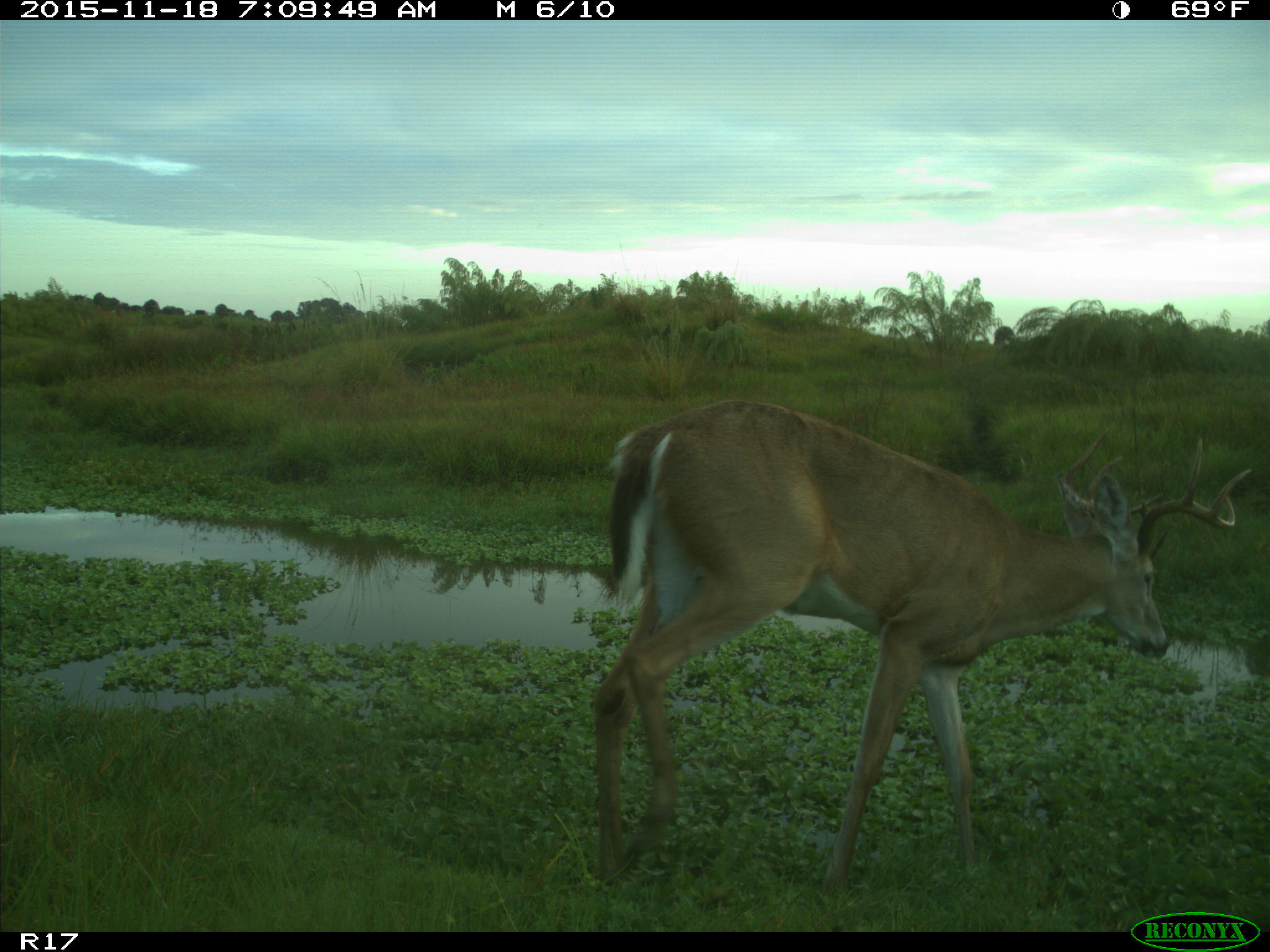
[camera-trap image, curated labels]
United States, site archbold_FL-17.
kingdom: Animalia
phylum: Chordata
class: Mammalia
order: Artiodactyla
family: Cervidae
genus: Odocoileus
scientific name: Odocoileus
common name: deer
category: unidentified deer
Unidentified deer (deer) (Odocoileus).